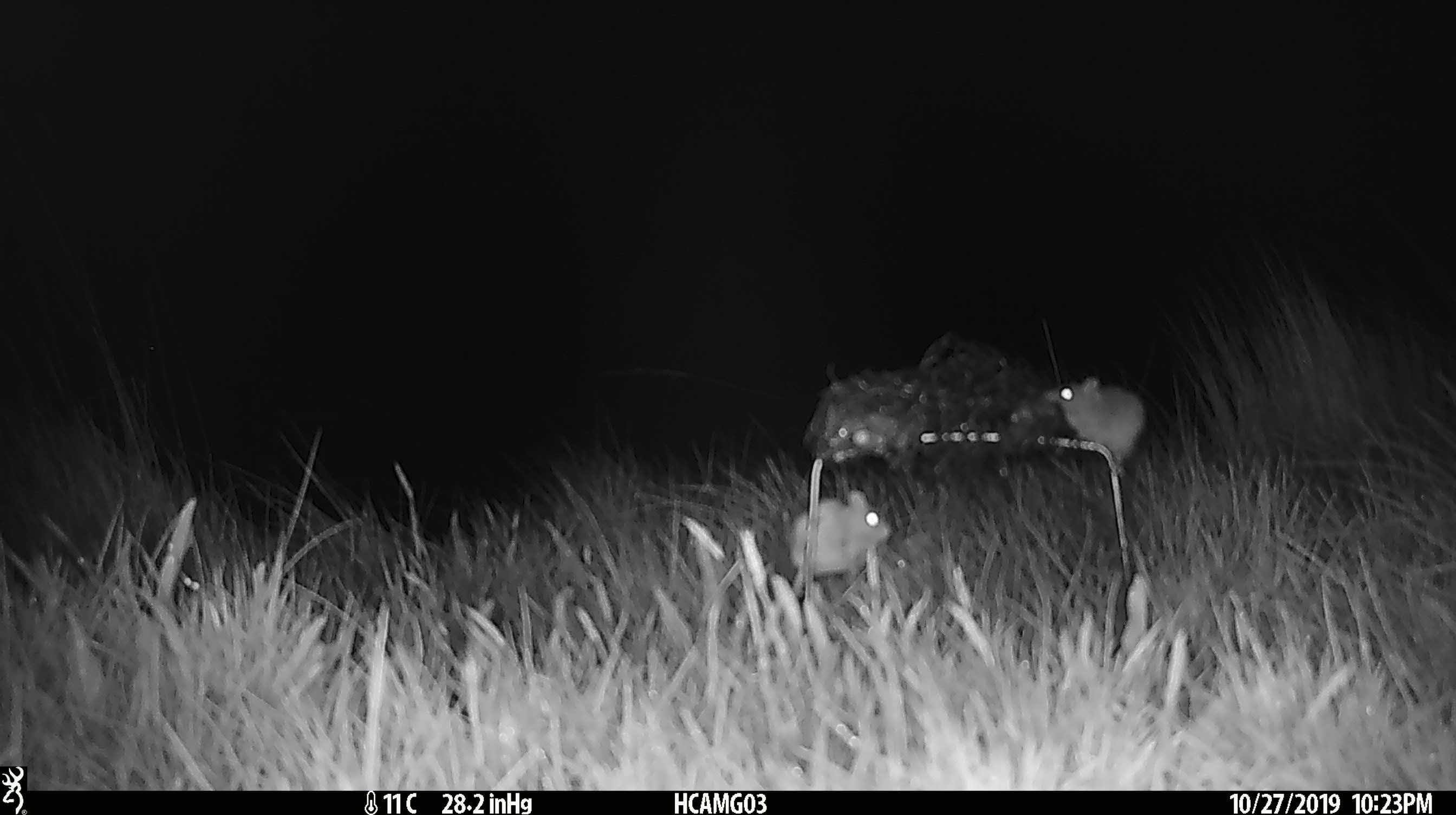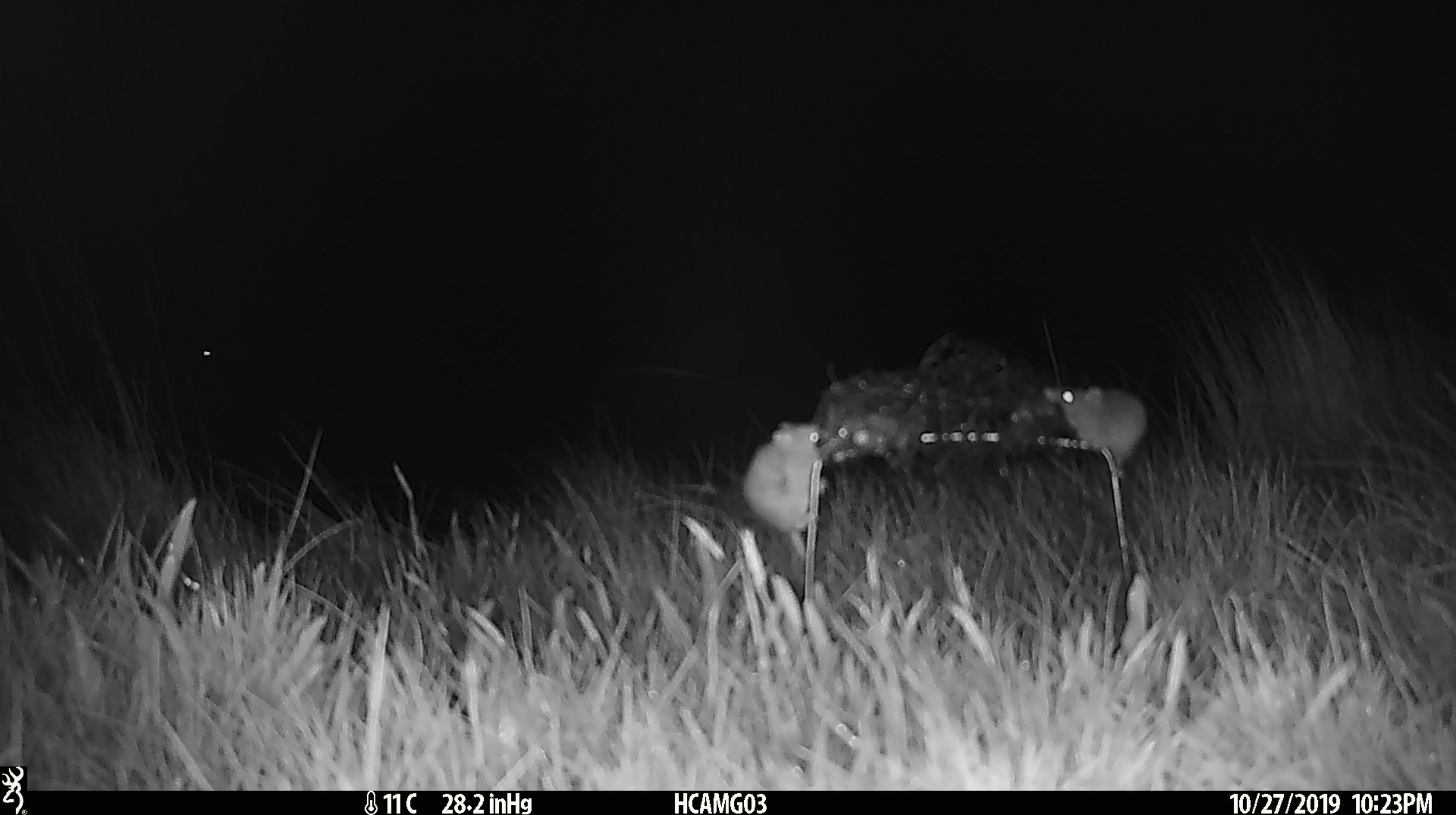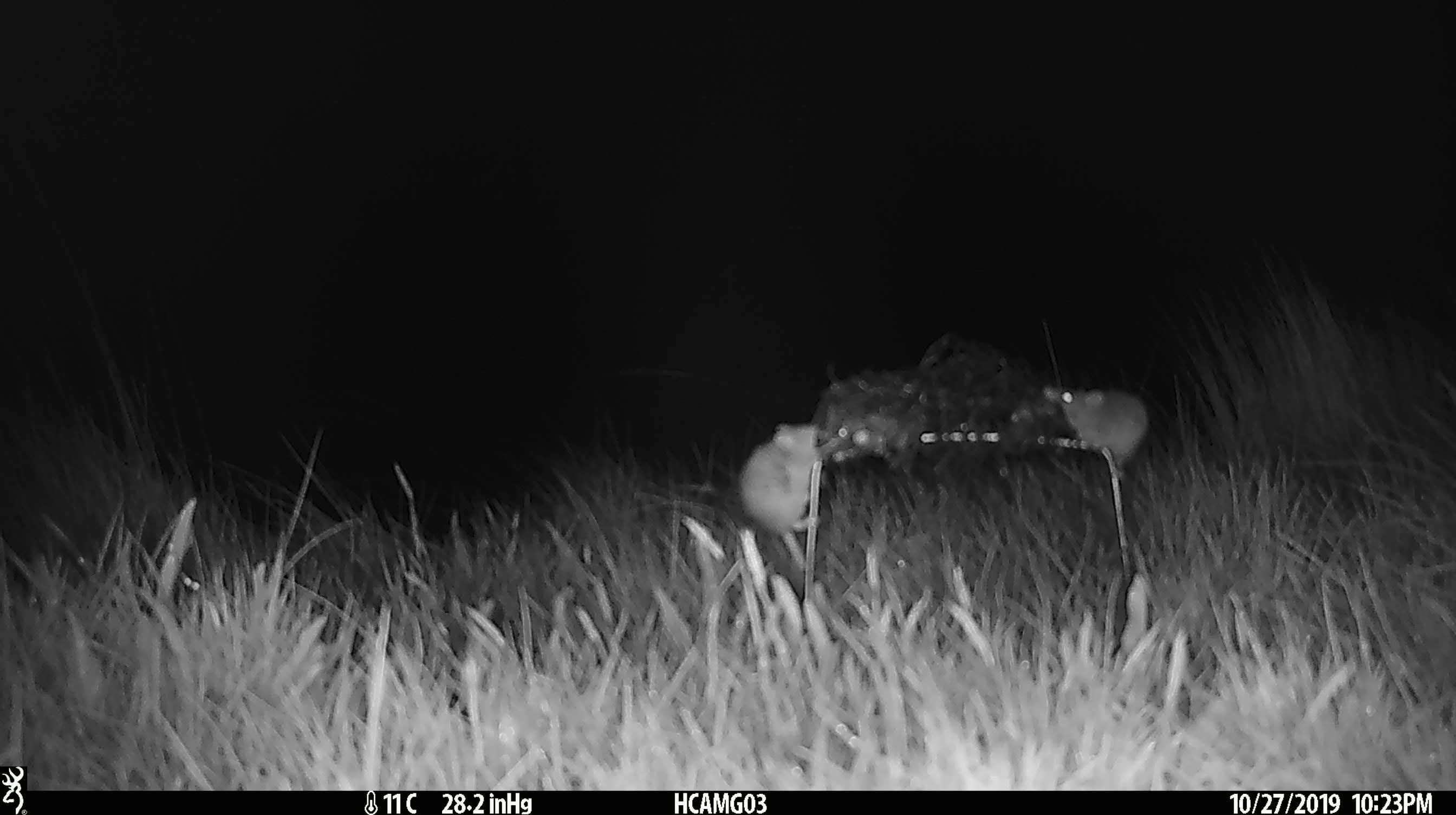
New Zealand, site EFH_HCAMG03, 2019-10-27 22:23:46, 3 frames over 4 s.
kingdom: Animalia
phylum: Chordata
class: Mammalia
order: Rodentia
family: Muridae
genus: Mus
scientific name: Mus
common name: mouse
Mouse (Mus).